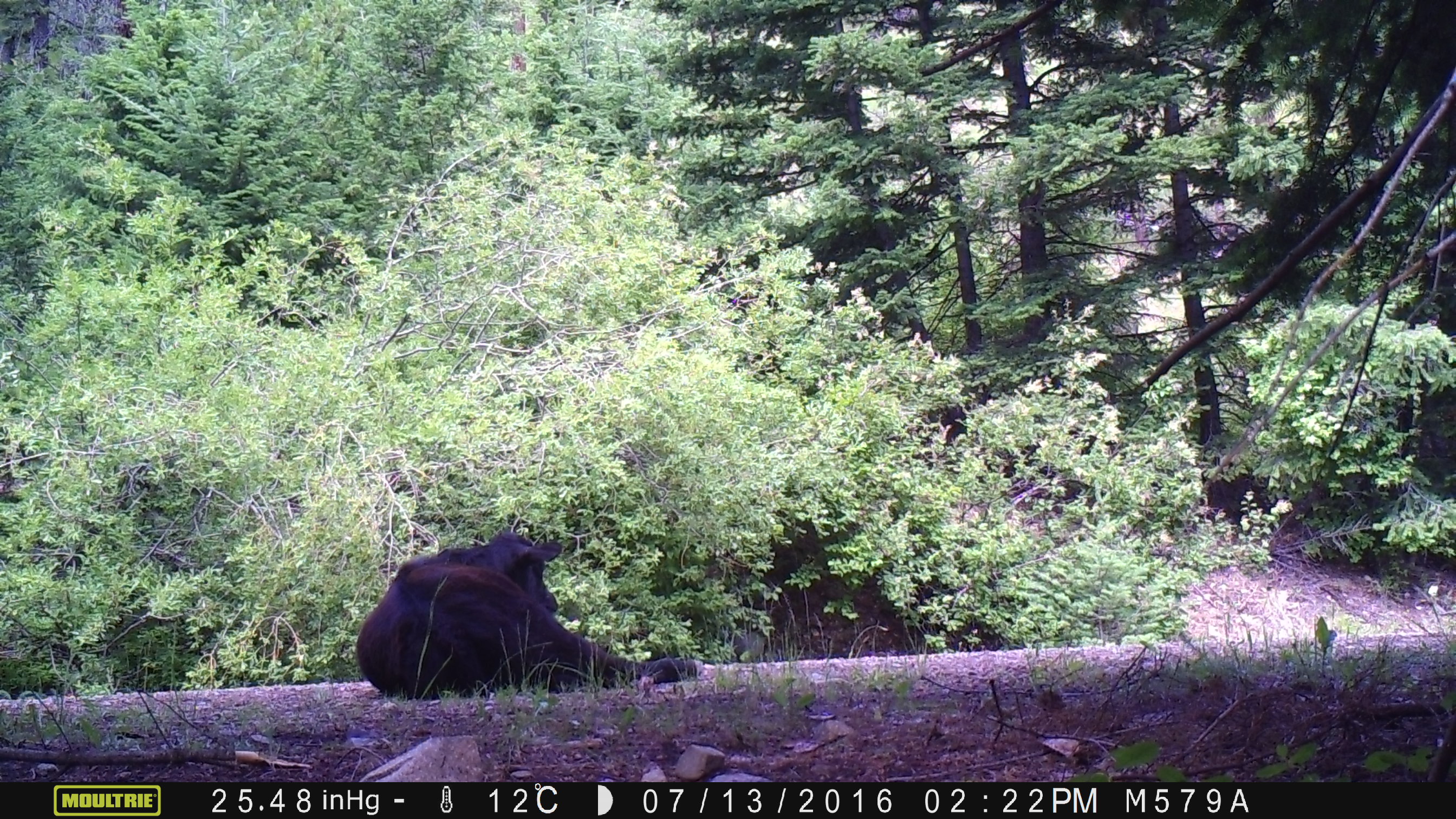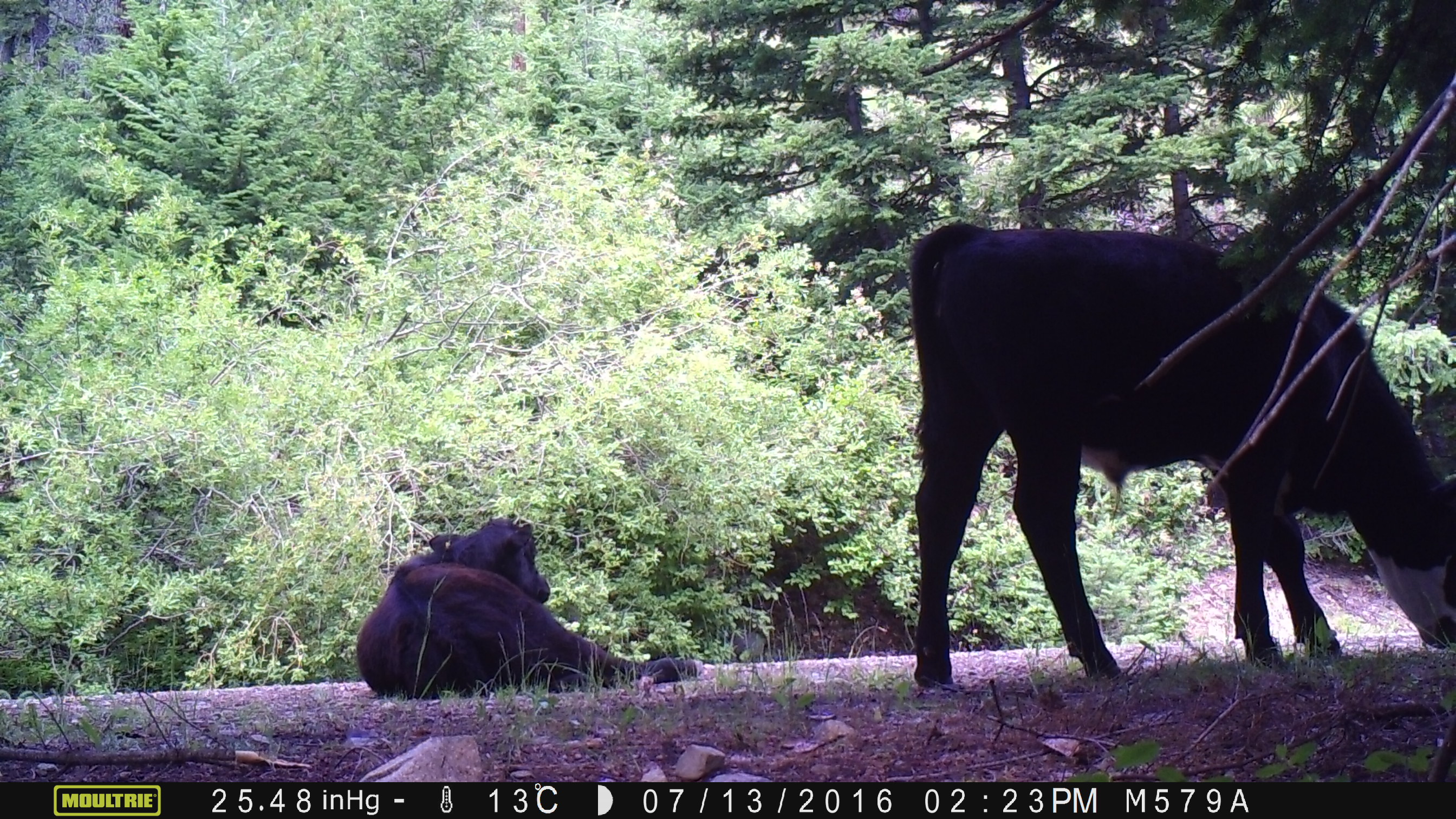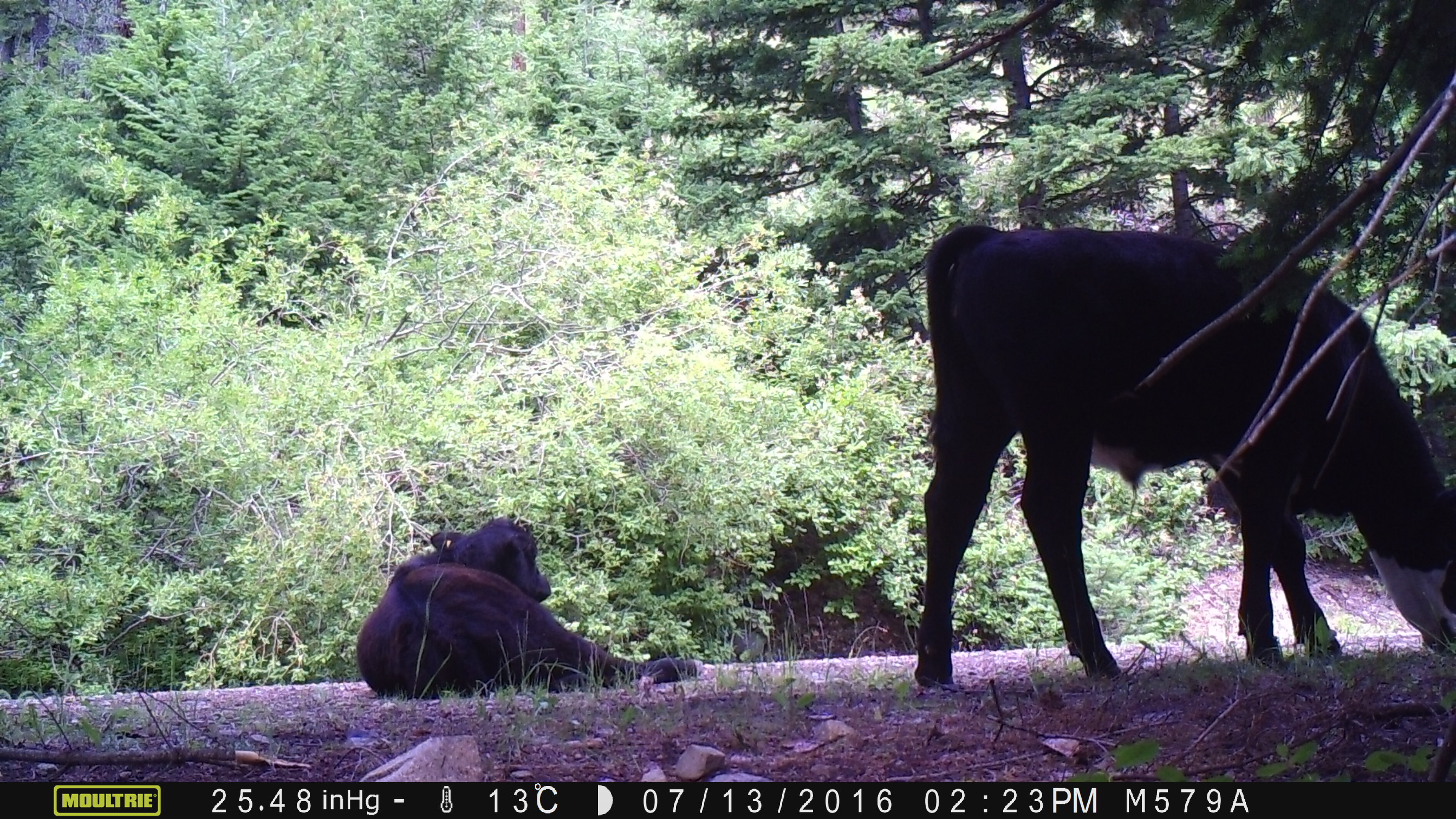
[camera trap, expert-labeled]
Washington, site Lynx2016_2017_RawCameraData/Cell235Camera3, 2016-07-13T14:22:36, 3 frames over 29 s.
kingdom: Animalia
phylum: Chordata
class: Mammalia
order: Artiodactyla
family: Bovidae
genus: Bos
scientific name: Bos taurus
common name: domestic cattle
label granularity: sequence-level